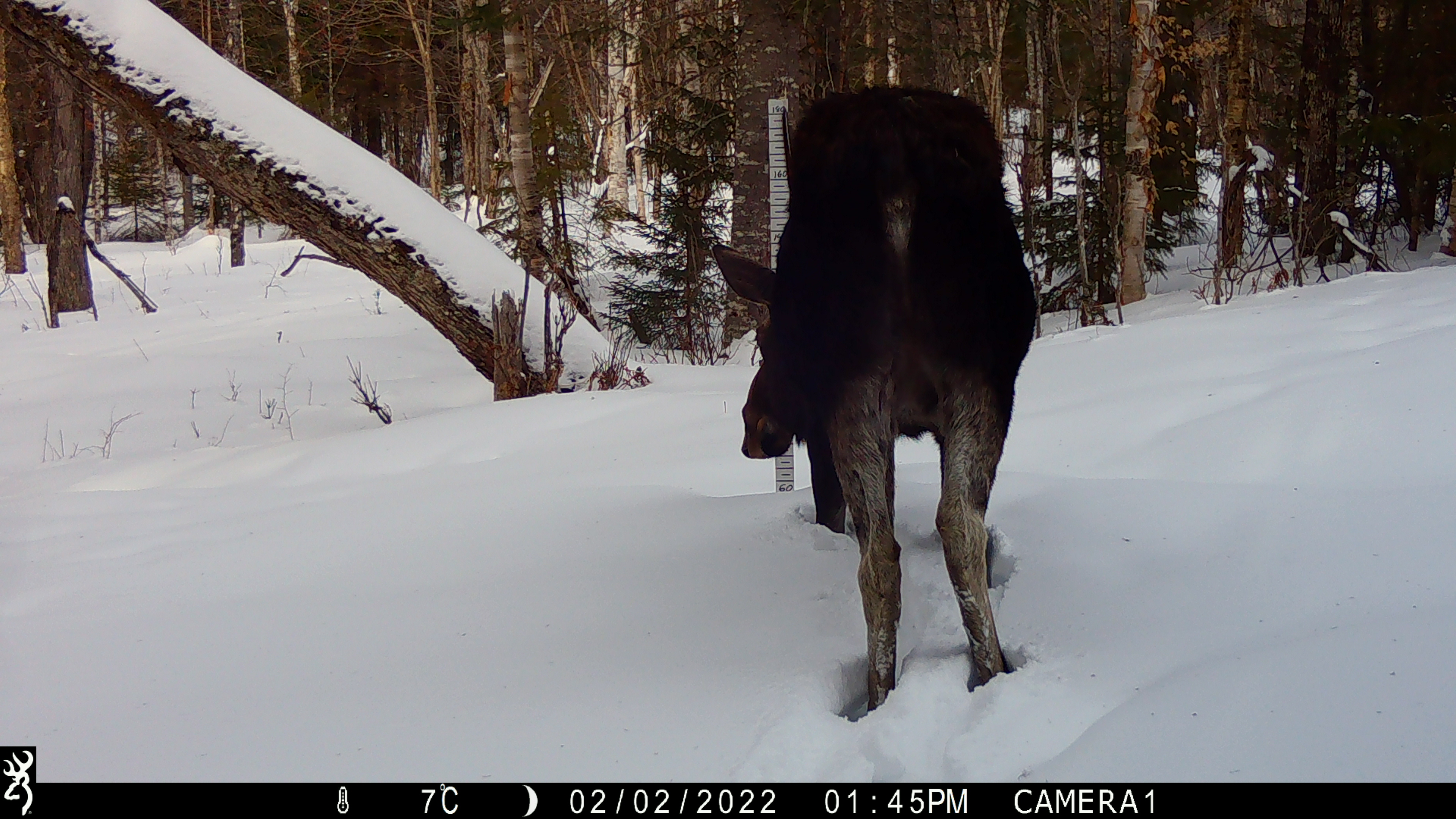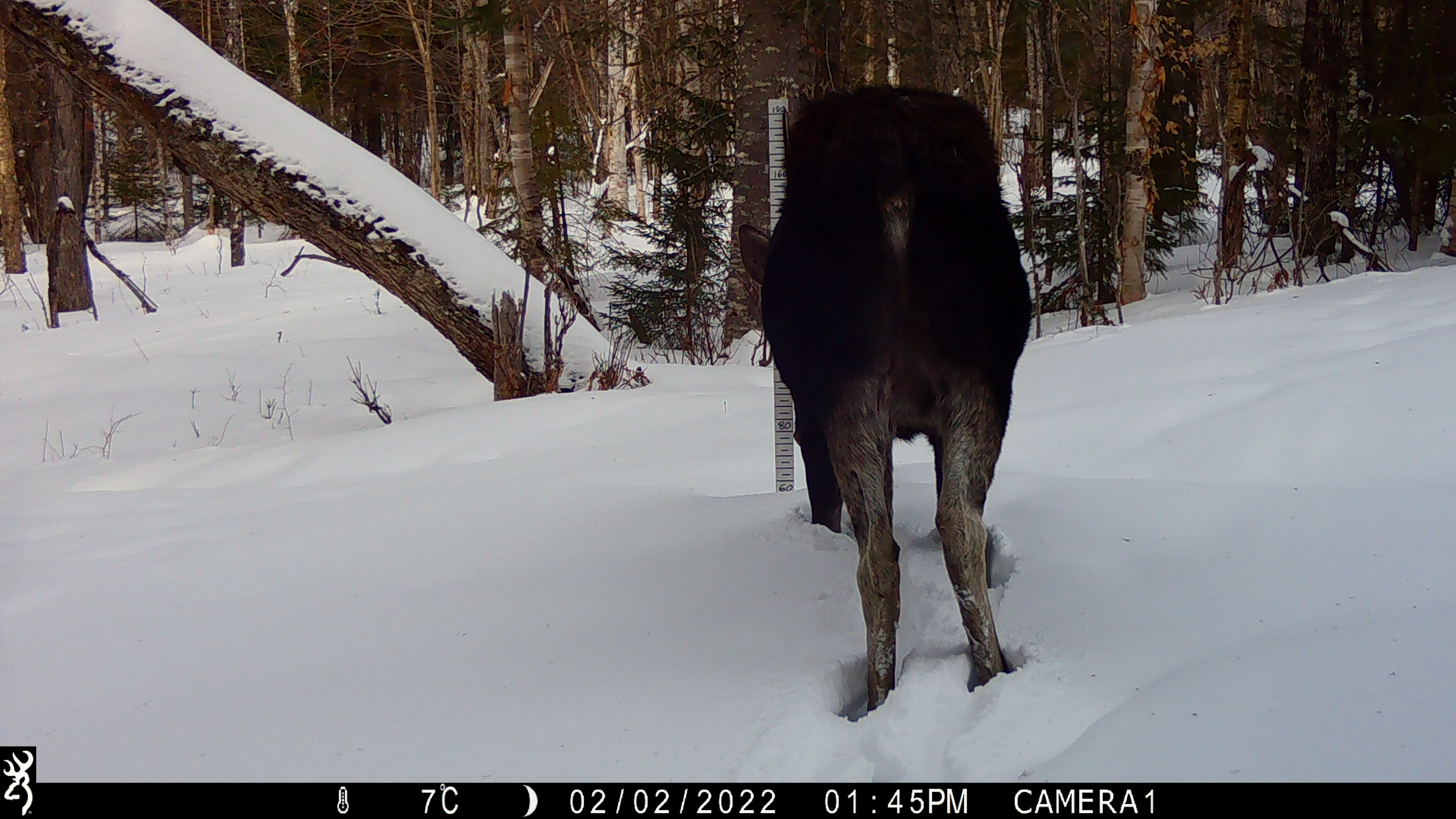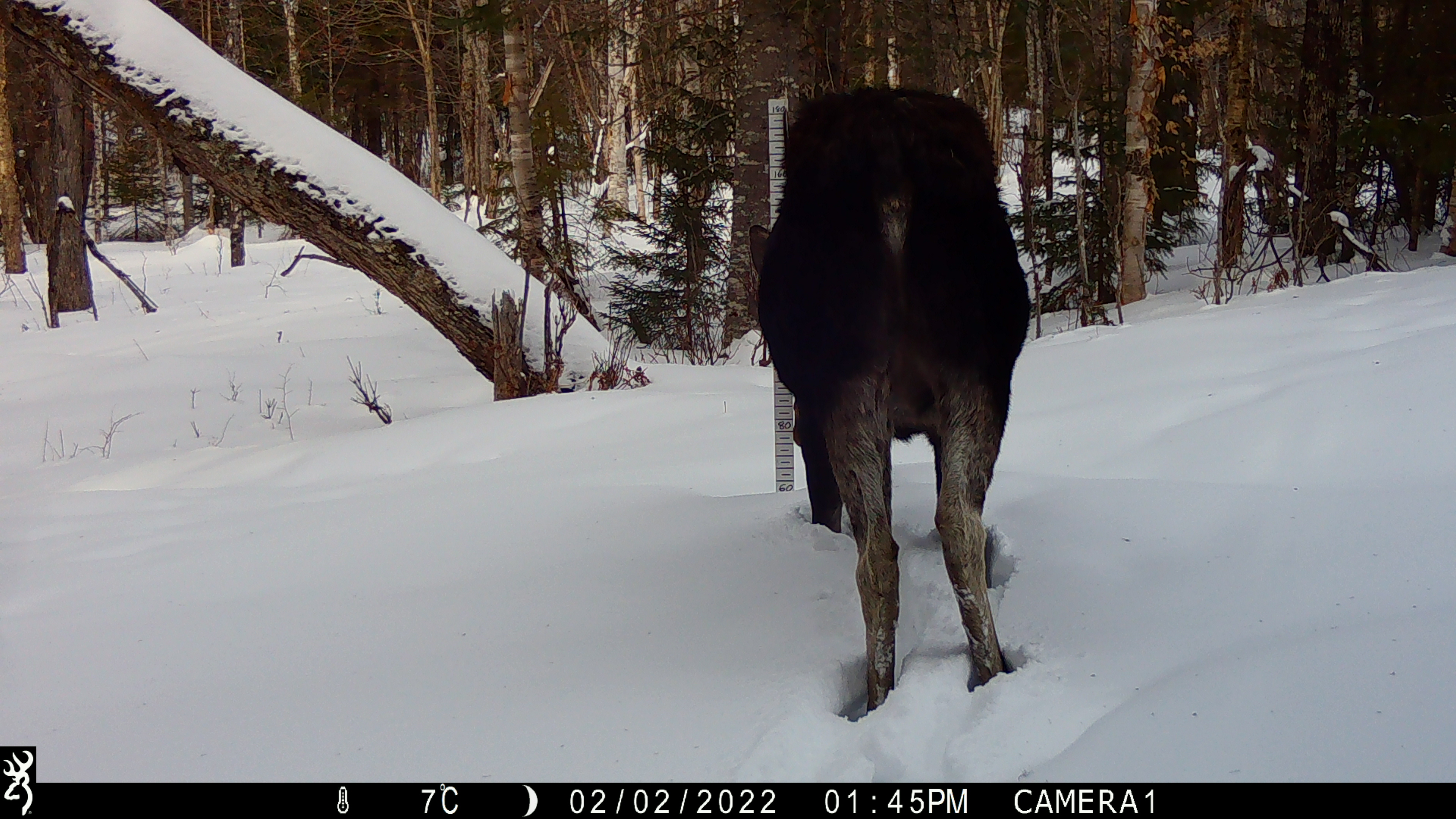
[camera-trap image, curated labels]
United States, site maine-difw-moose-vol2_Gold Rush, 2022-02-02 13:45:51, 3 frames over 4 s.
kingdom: Animalia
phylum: Chordata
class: Mammalia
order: Artiodactyla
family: Cervidae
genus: Alces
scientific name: Alces alces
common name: moose